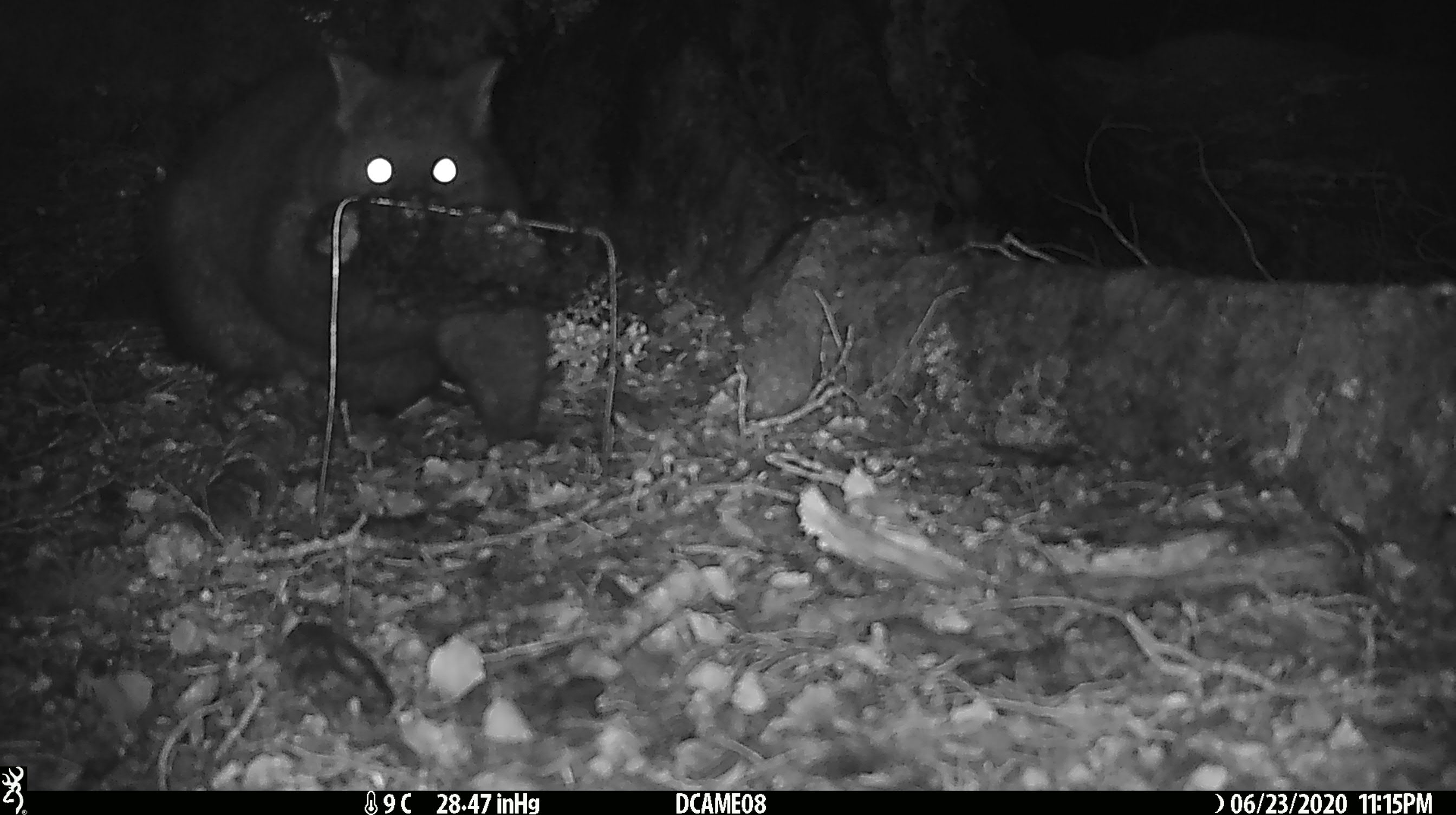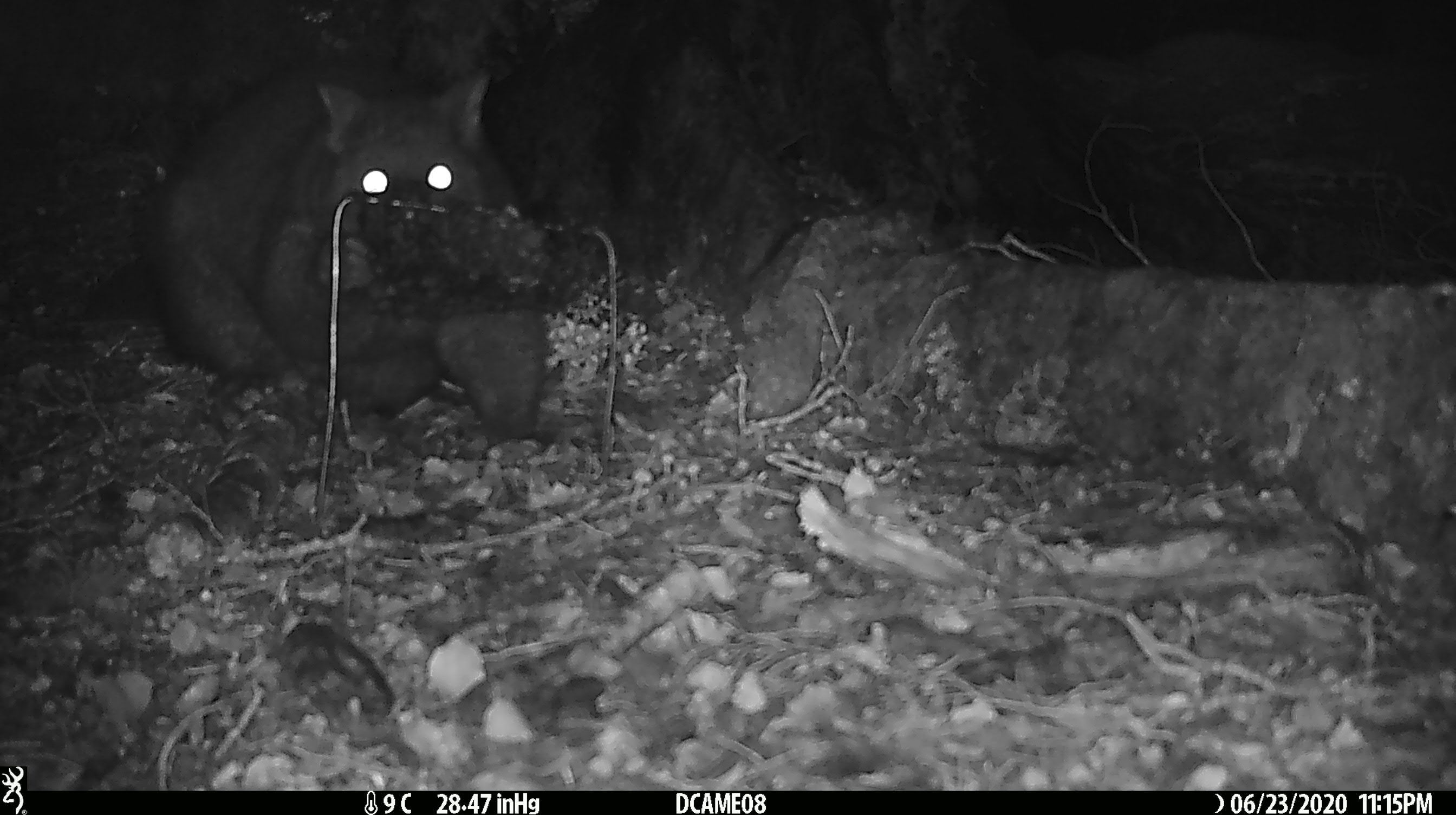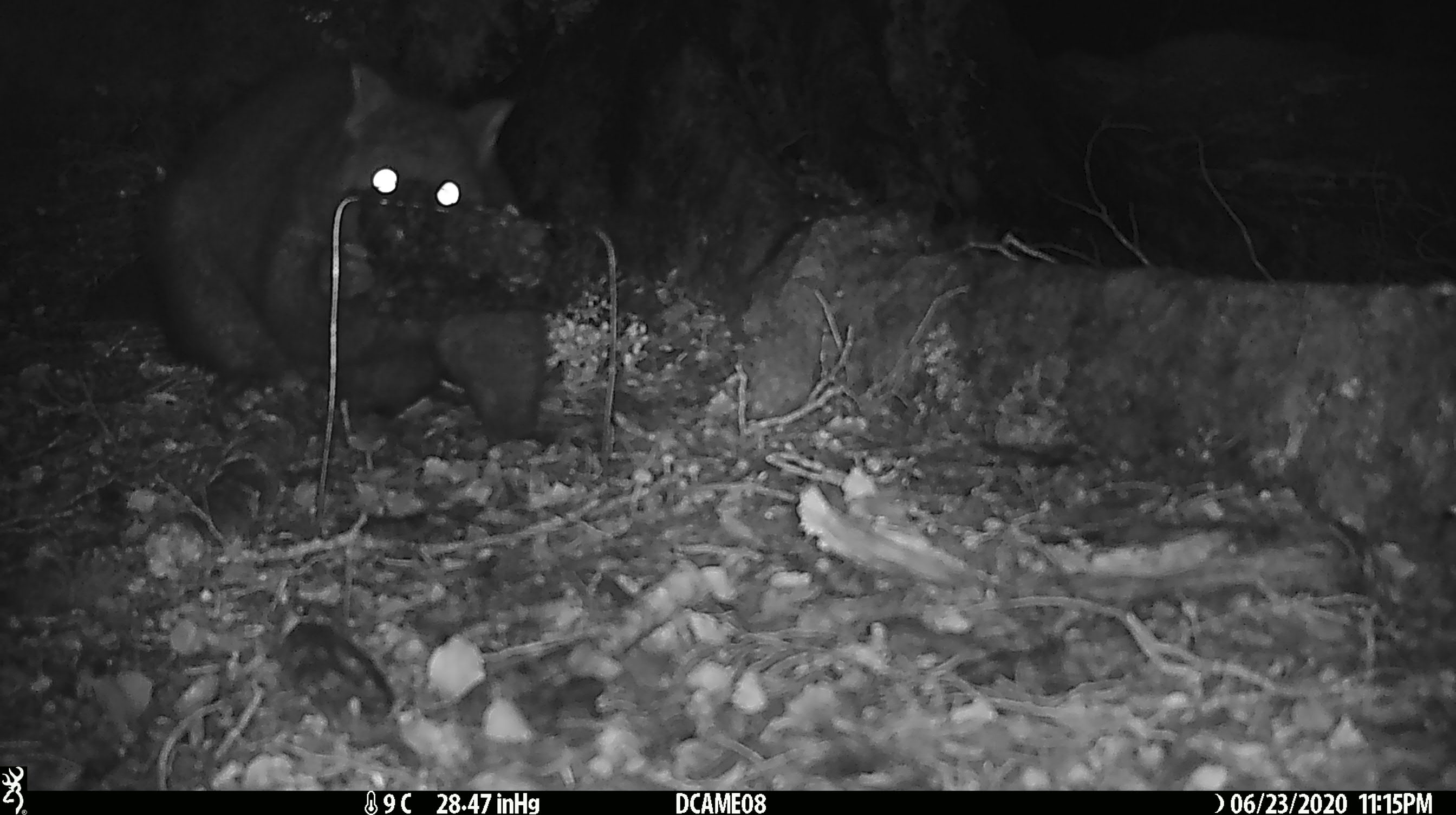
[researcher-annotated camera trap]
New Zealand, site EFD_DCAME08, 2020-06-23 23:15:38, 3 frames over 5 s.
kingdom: Animalia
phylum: Chordata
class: Mammalia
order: Diprotodontia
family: Phalangeridae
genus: Trichosurus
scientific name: Trichosurus vulpecula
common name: common brushtail possum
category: possum